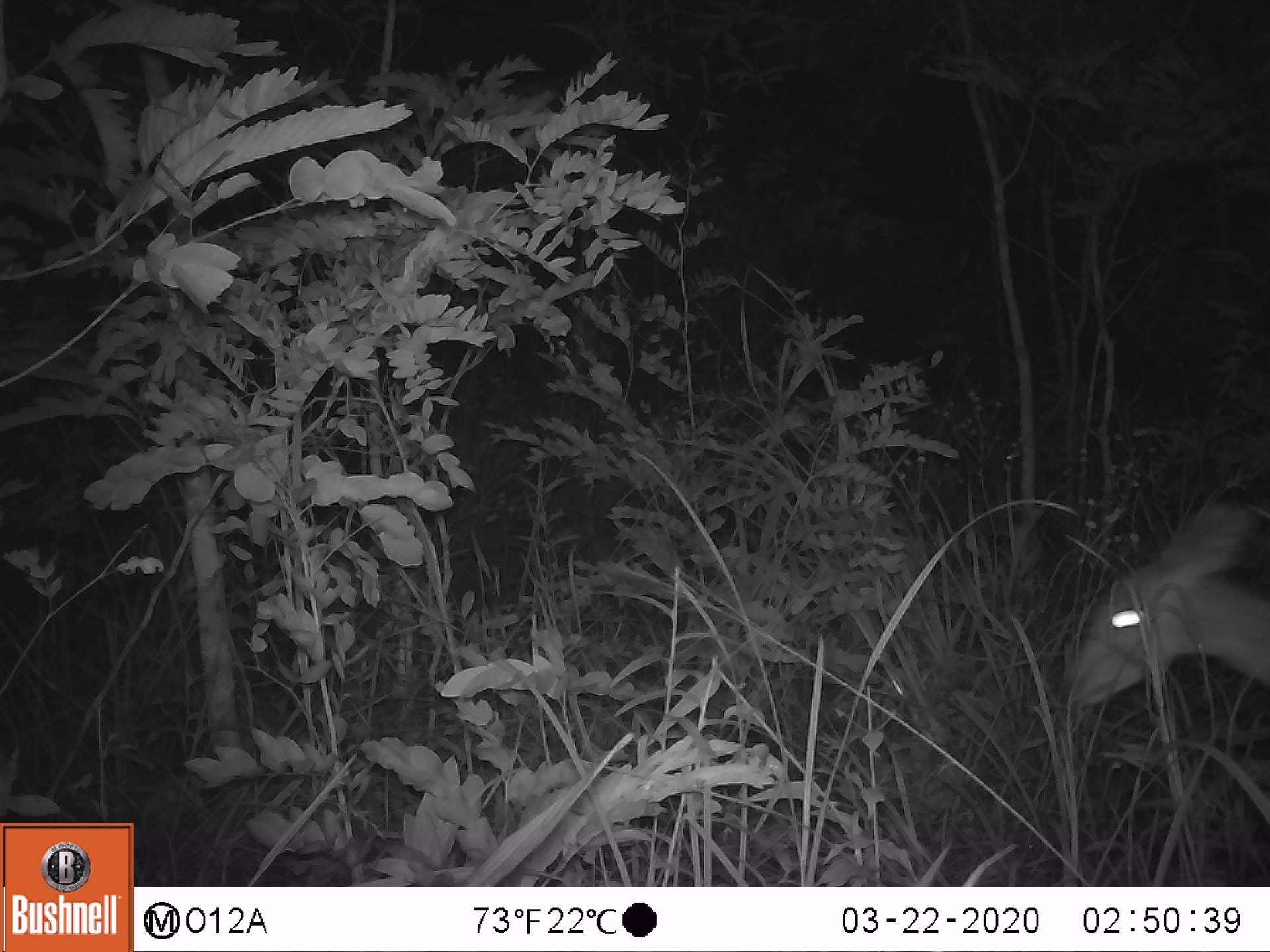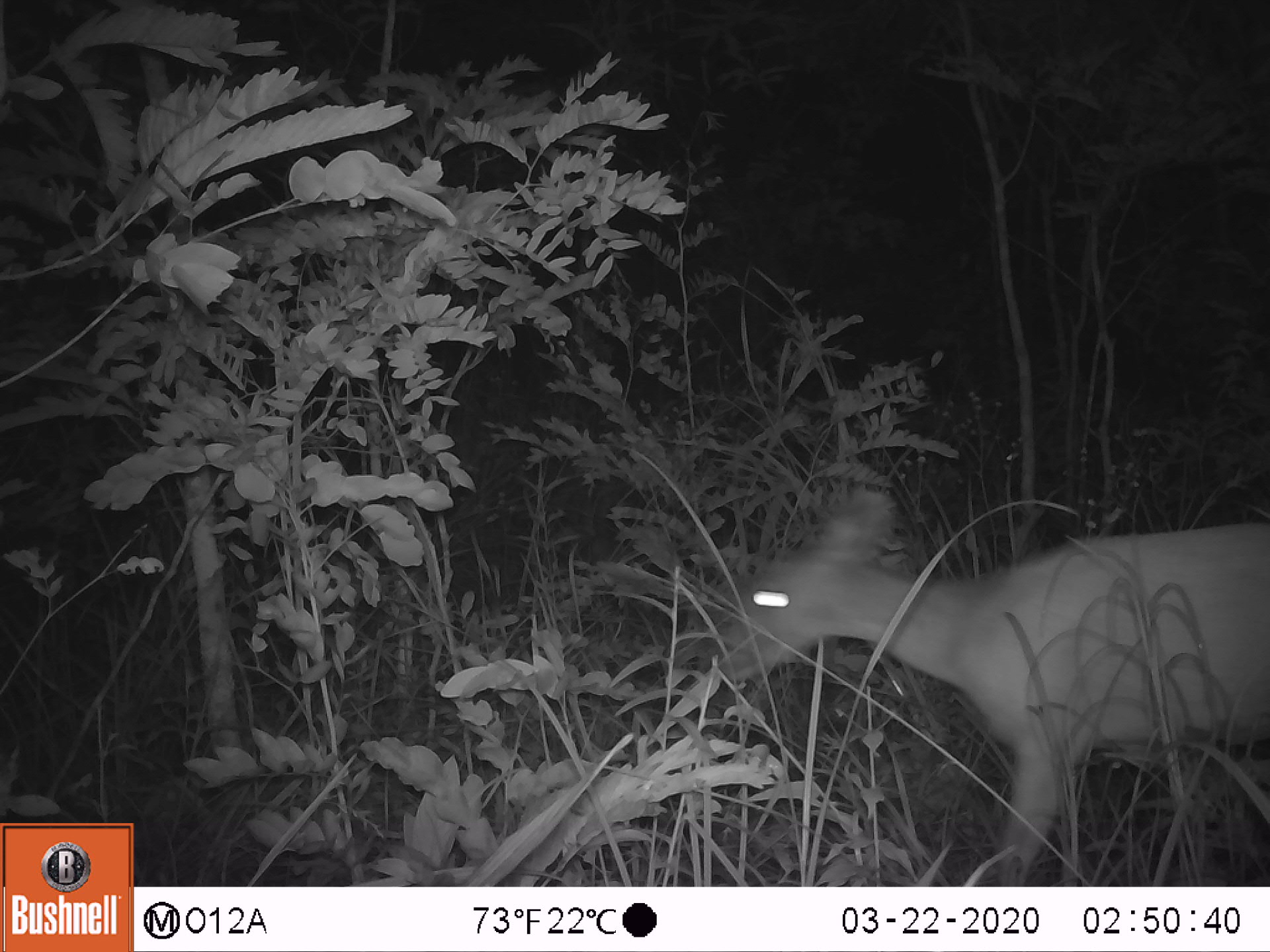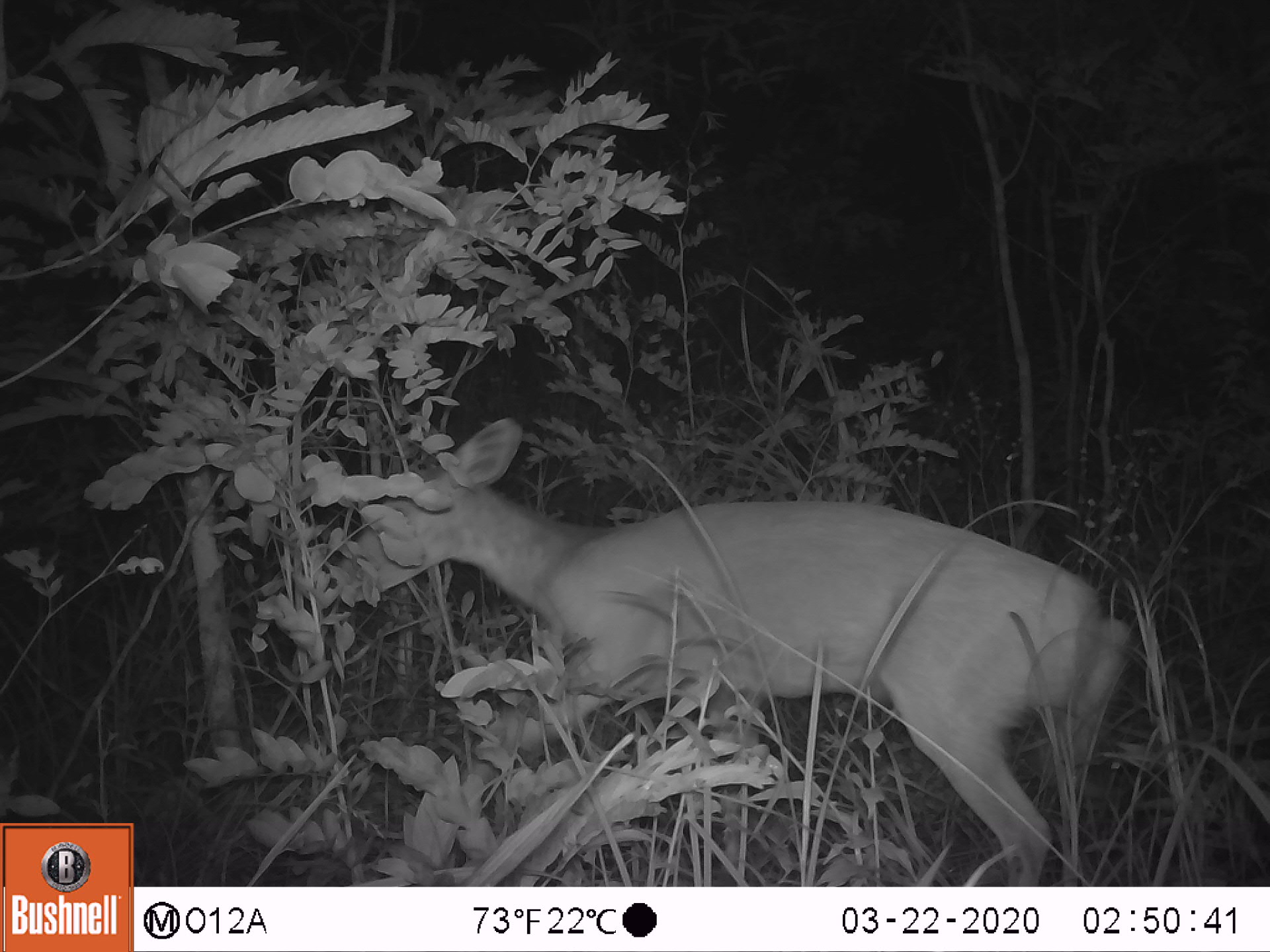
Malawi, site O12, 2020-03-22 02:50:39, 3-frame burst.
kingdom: Animalia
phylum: Chordata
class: Mammalia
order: Artiodactyla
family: Bovidae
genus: Tragelaphus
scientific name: Tragelaphus sylvaticus sylvaticus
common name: cape bushbuck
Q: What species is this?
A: Cape bushbuck (Tragelaphus sylvaticus sylvaticus).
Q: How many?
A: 1.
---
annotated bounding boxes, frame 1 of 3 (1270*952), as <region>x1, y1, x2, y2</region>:
cape bushbuck: <region>1053, 453, 1265, 741</region>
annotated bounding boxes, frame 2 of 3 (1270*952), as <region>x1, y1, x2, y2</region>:
cape bushbuck: <region>709, 464, 1264, 869</region>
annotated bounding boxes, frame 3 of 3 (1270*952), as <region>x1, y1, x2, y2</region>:
cape bushbuck: <region>328, 422, 1135, 878</region>